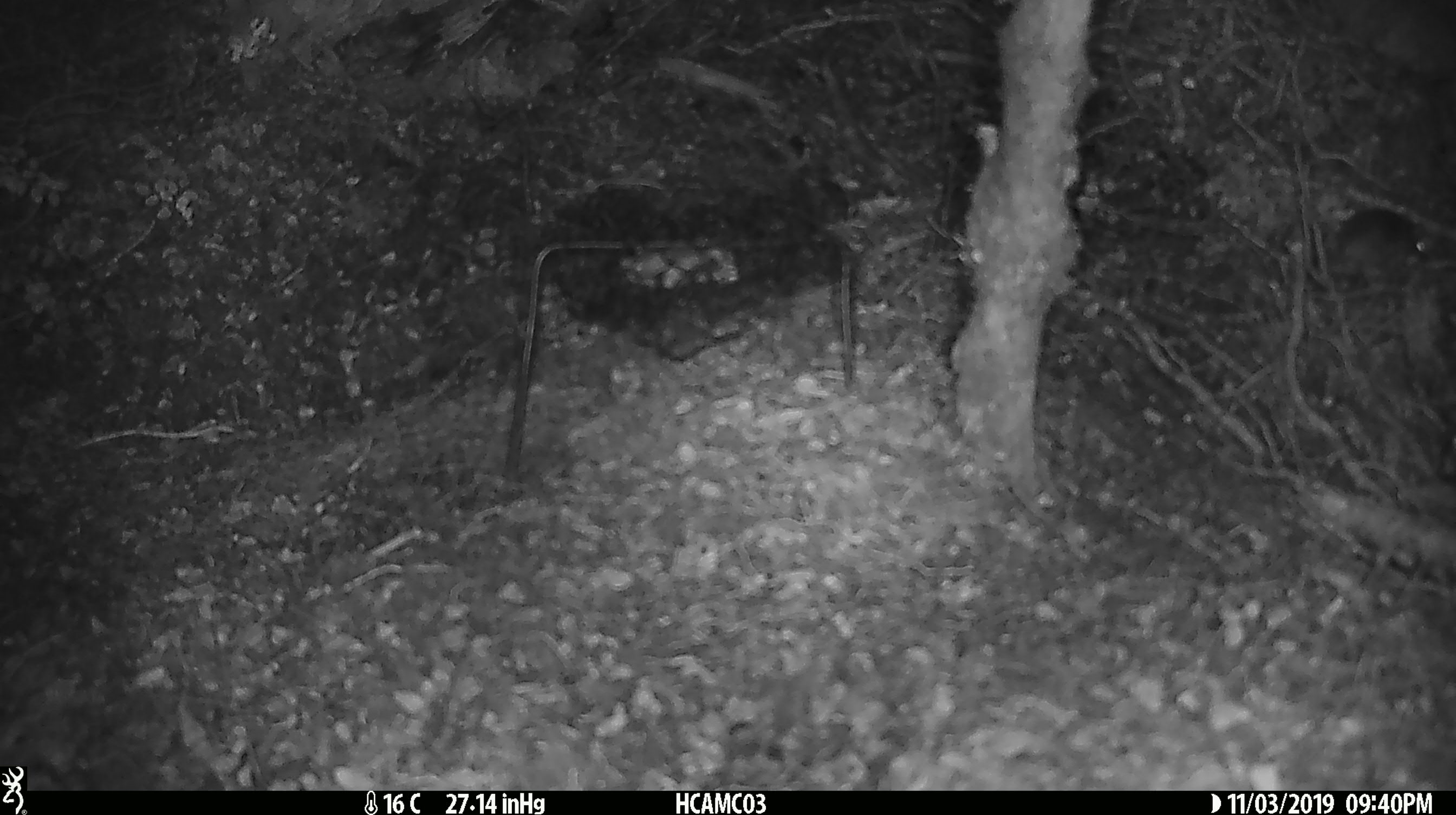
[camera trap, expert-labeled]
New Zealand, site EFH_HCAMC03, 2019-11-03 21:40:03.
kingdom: Animalia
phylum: Chordata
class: Mammalia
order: Rodentia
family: Muridae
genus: Mus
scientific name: Mus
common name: mouse